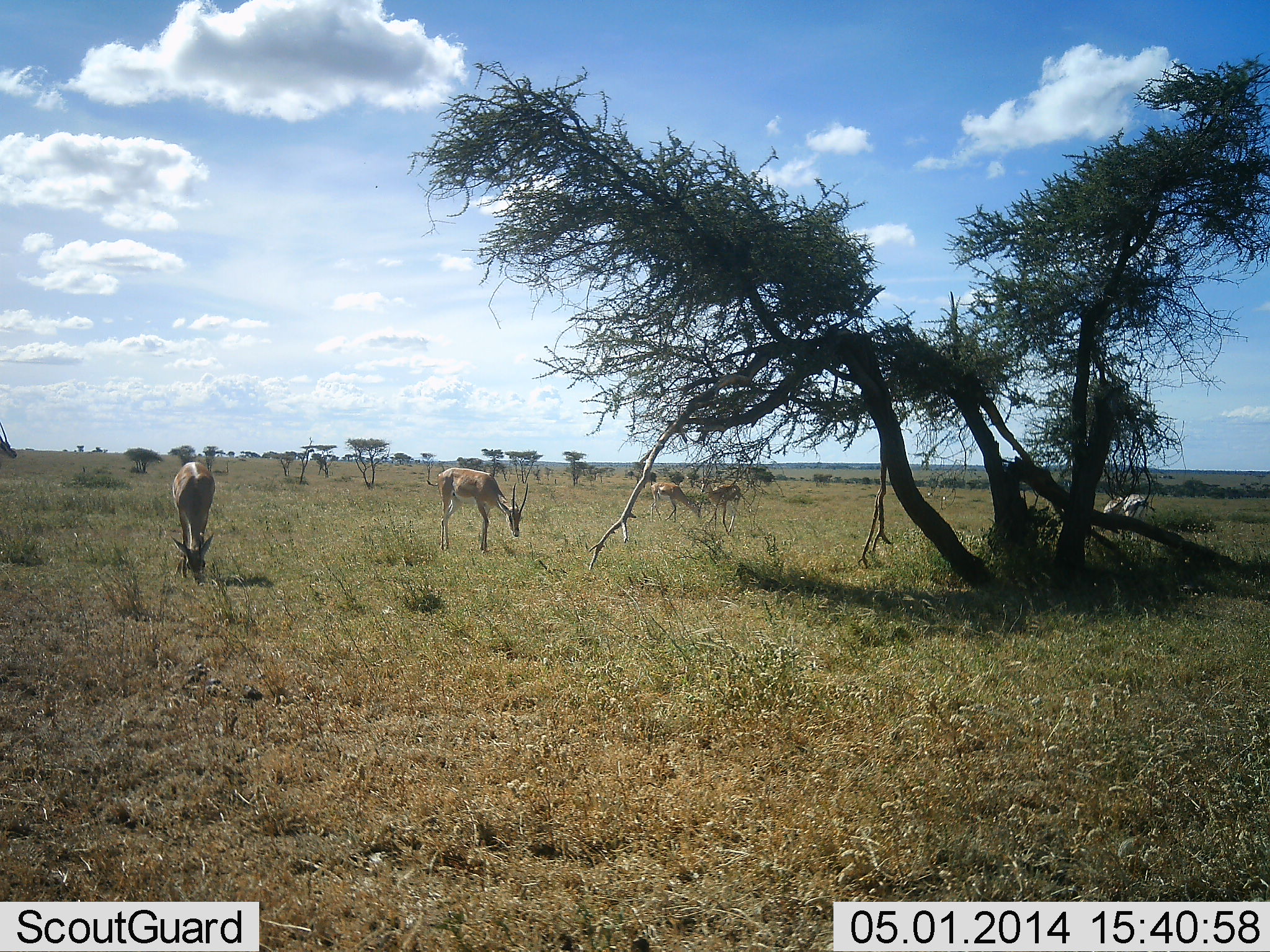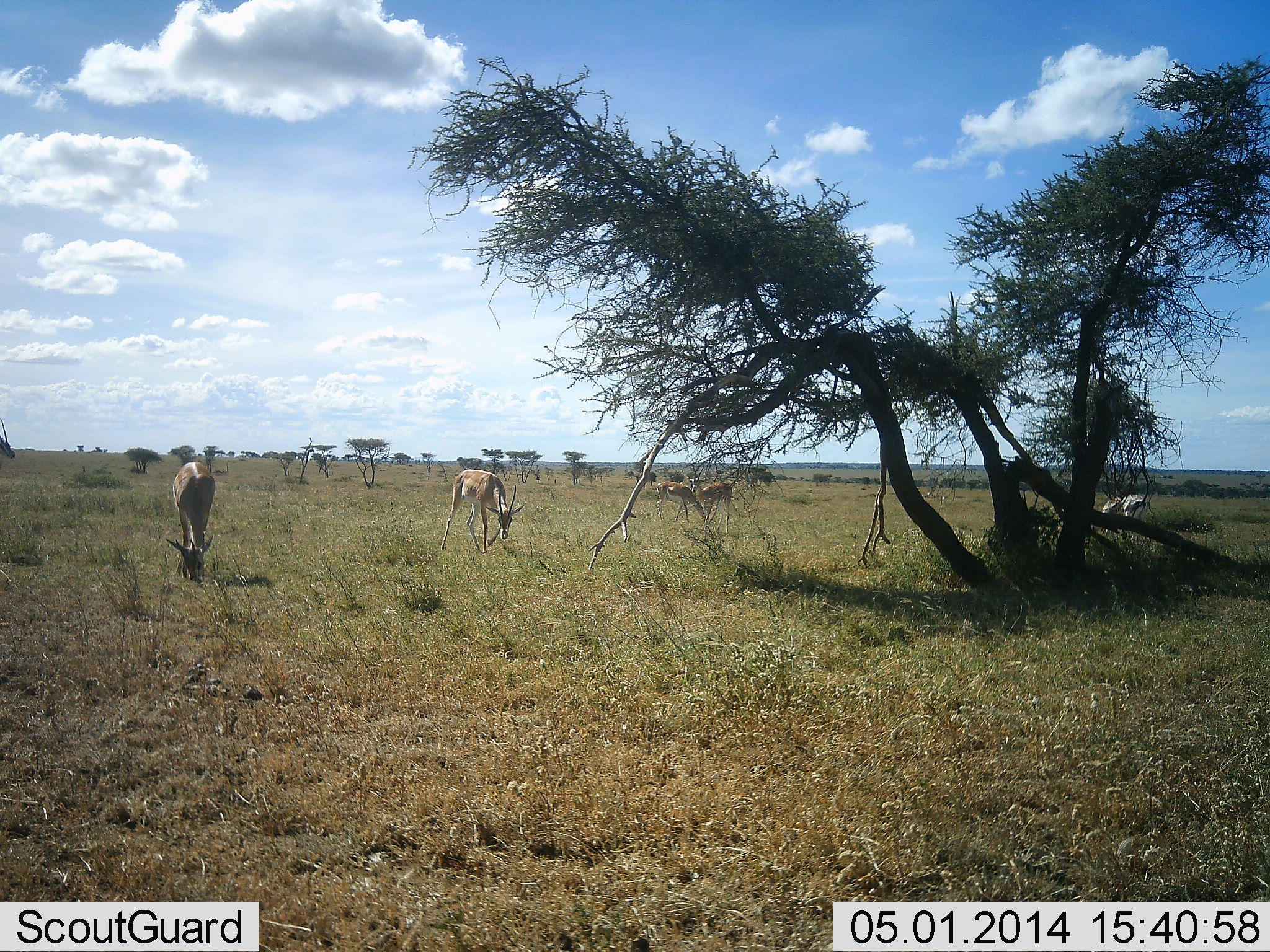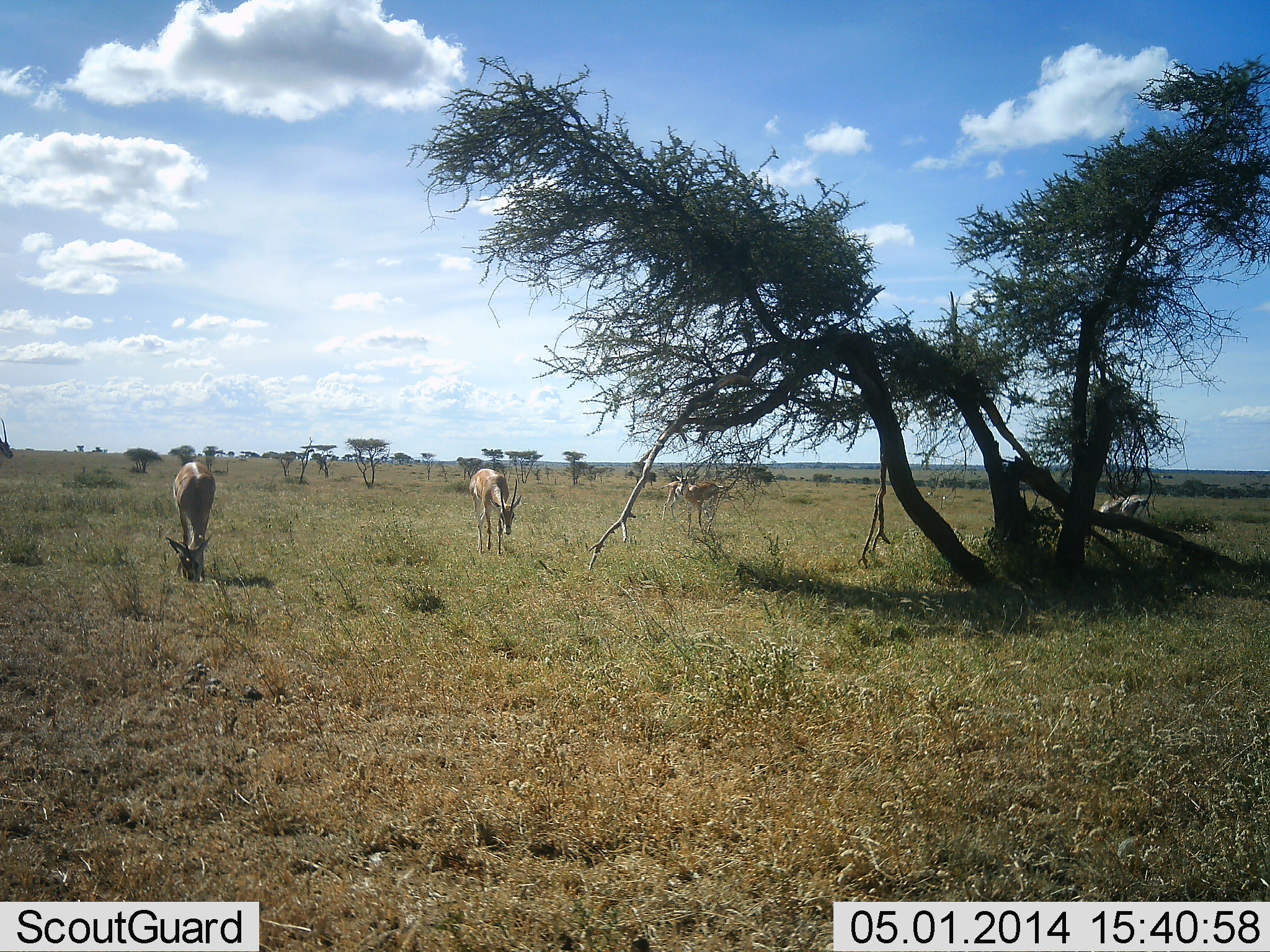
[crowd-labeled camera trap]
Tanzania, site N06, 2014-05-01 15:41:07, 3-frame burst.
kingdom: Animalia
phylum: Chordata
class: Mammalia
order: Artiodactyla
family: Bovidae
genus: Nanger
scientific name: Nanger granti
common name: grant's gazelle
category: gazellegrants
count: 6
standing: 40%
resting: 0%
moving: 40%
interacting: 0%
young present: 0%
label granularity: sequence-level